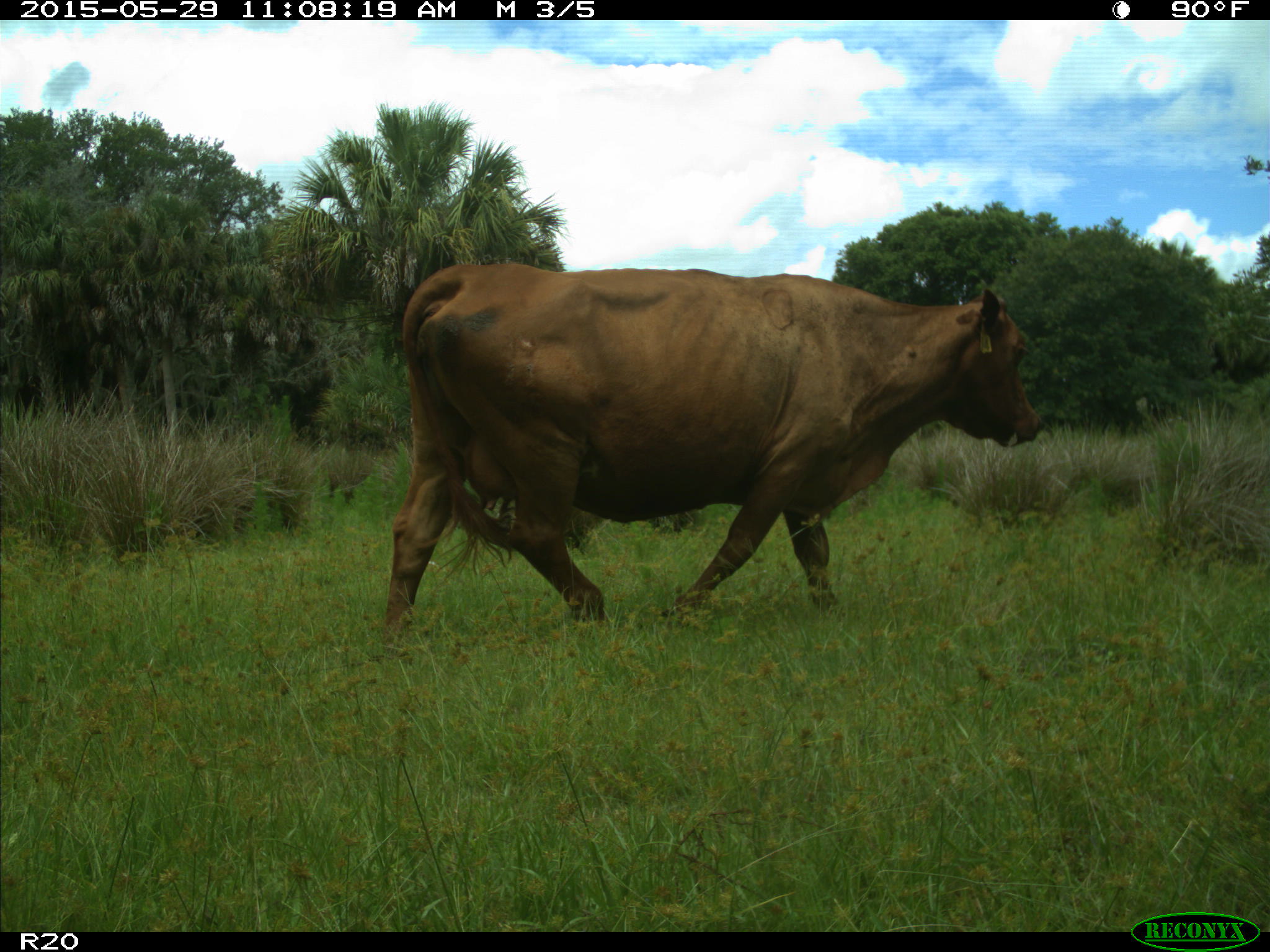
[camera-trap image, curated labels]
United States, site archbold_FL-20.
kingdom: Animalia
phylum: Chordata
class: Mammalia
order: Artiodactyla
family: Bovidae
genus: Bos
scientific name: Bos taurus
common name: domestic cow